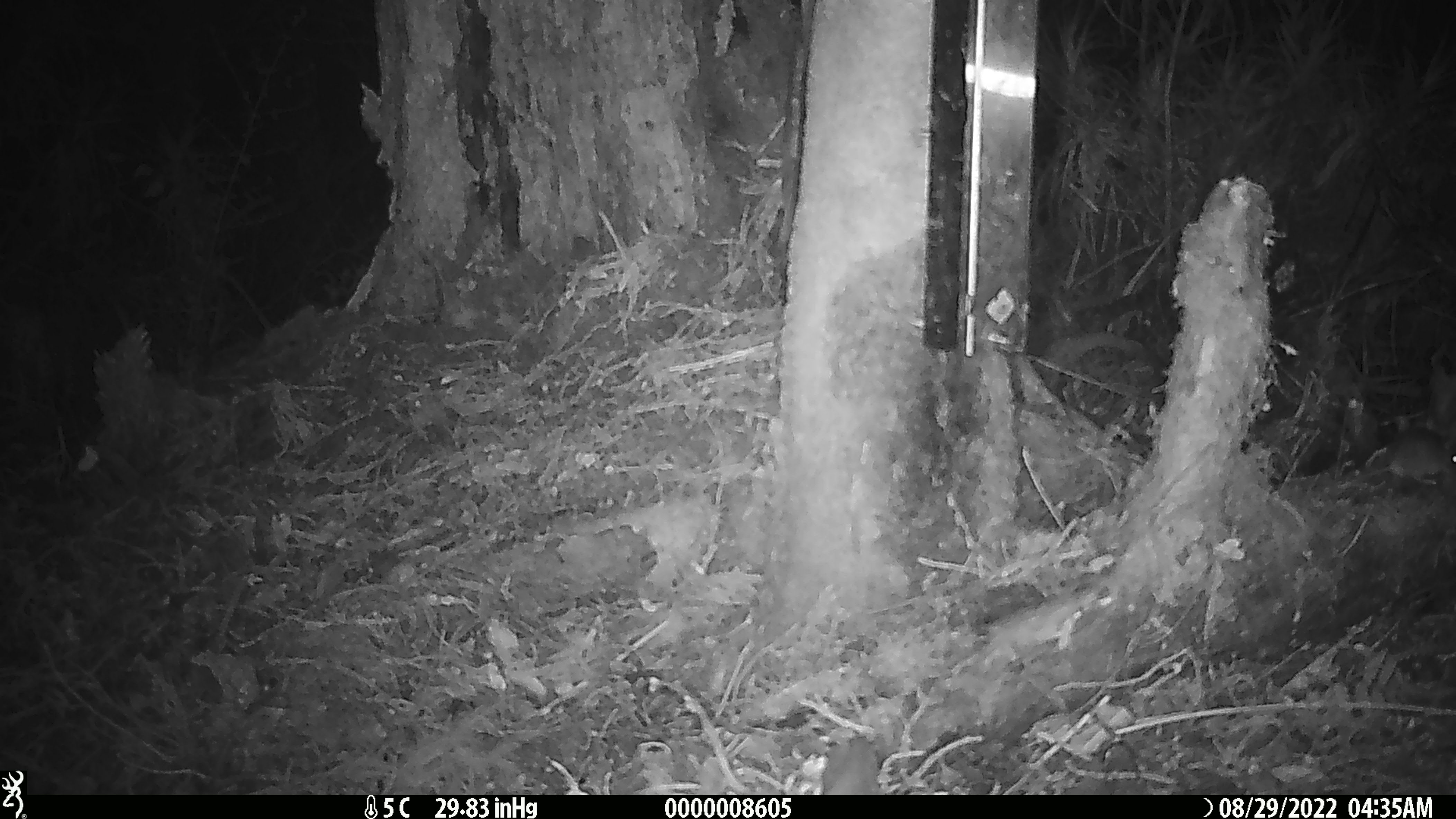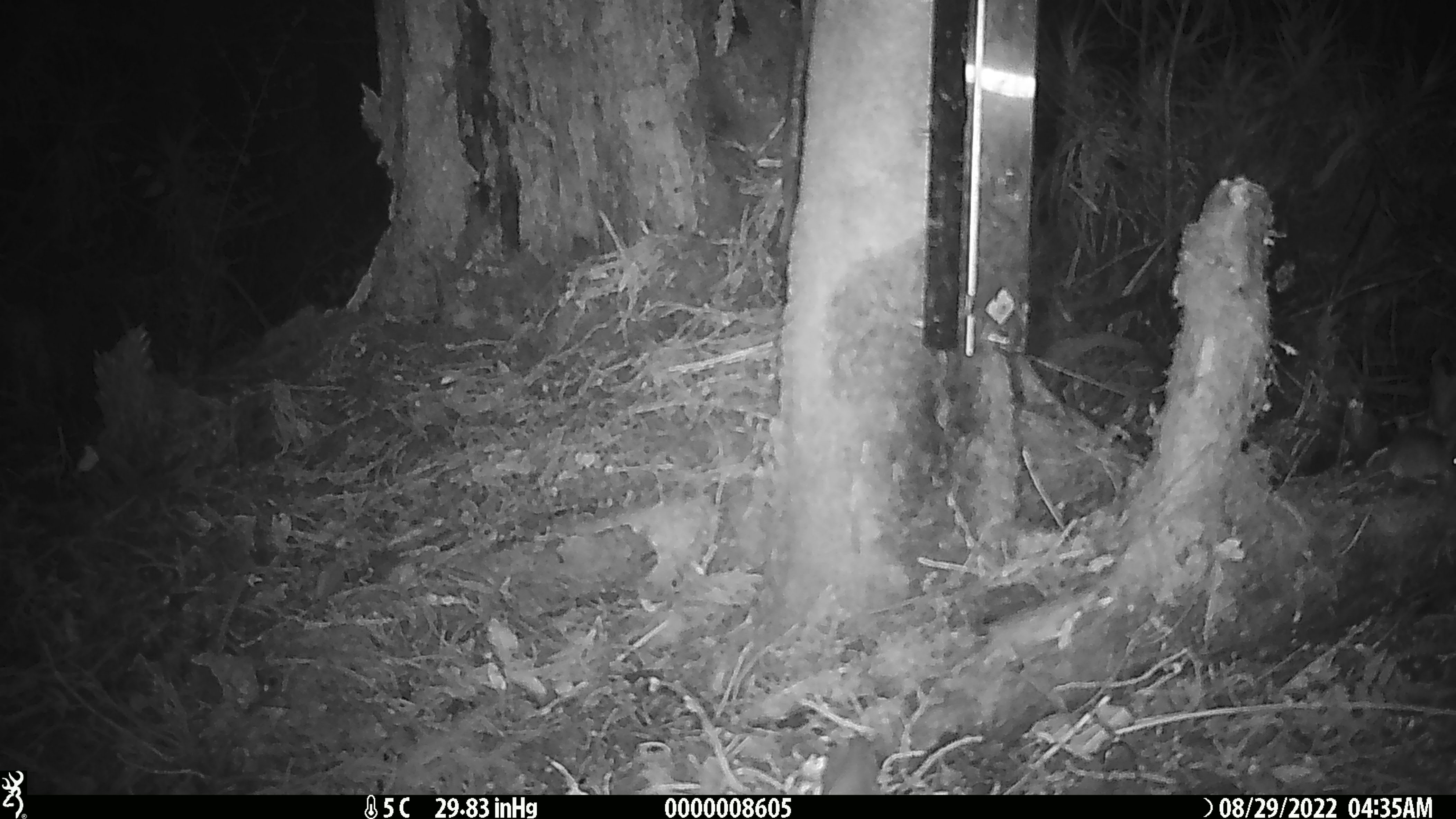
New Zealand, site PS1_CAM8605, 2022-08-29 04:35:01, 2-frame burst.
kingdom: Animalia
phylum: Chordata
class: Mammalia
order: Rodentia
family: Muridae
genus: Mus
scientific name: Mus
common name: mouse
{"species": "mouse (Mus)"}